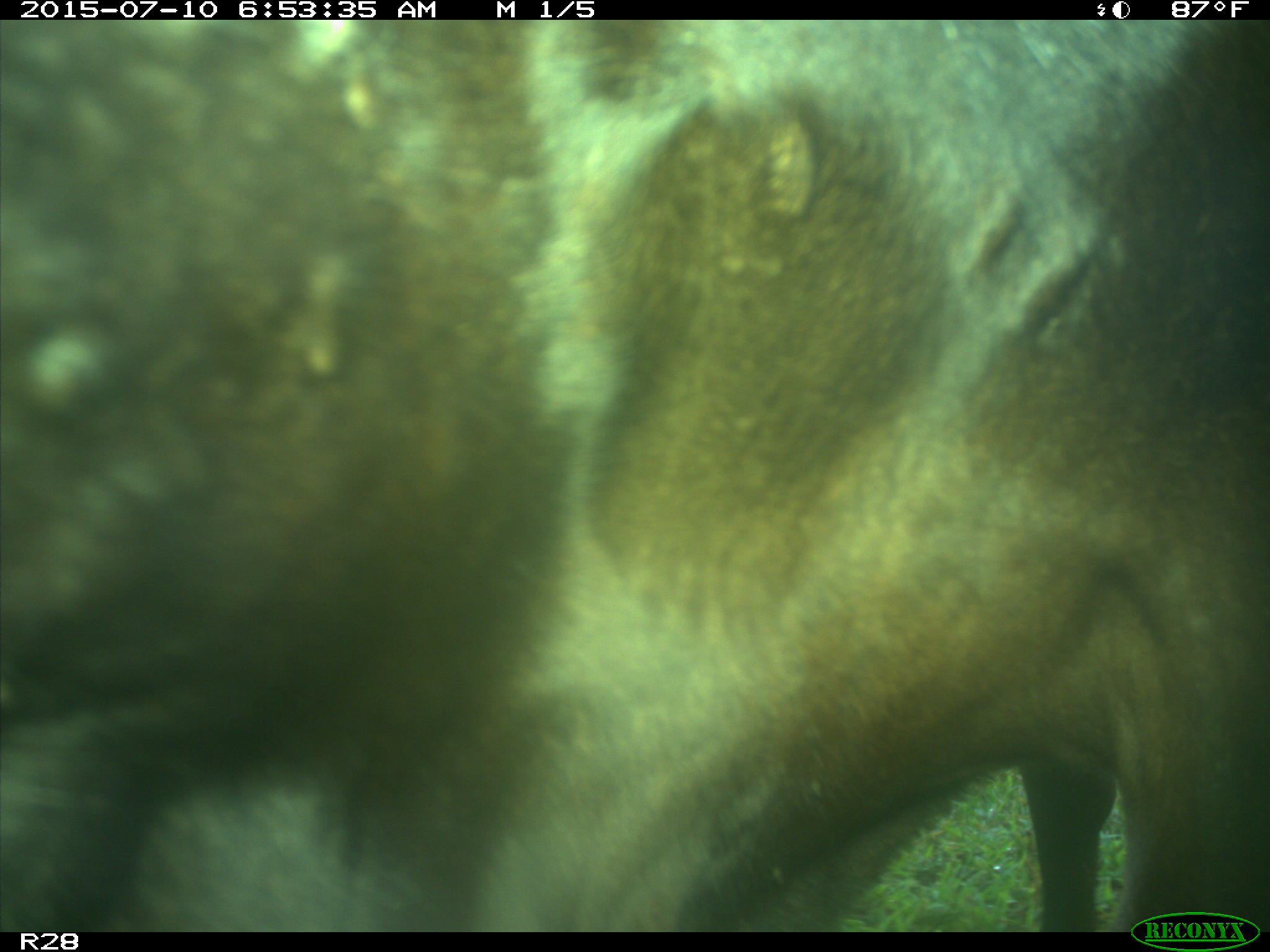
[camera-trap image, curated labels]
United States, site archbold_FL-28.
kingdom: Animalia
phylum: Chordata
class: Mammalia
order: Artiodactyla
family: Bovidae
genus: Bos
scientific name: Bos taurus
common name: domestic cow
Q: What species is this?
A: Bos taurus (domestic cow).